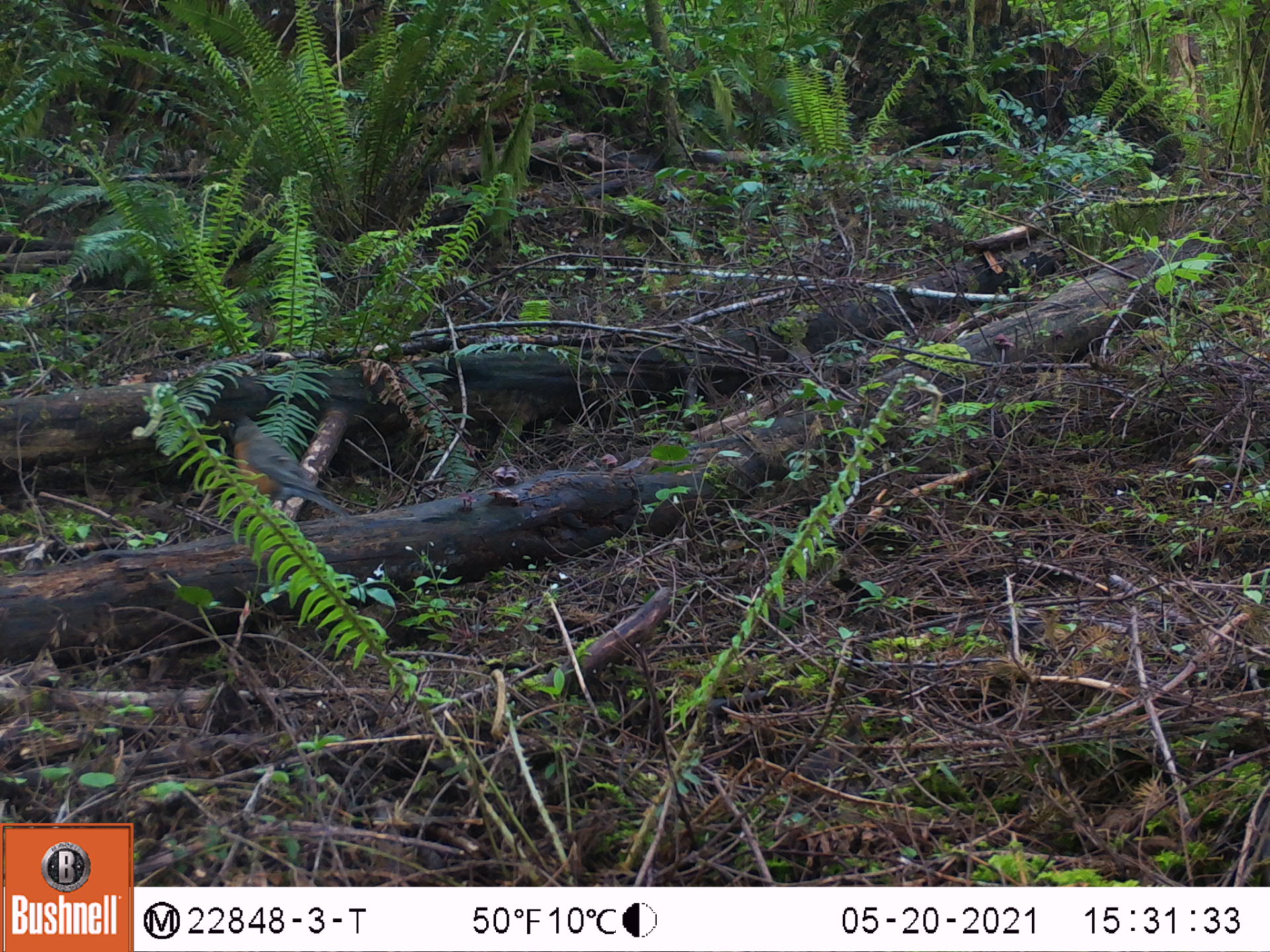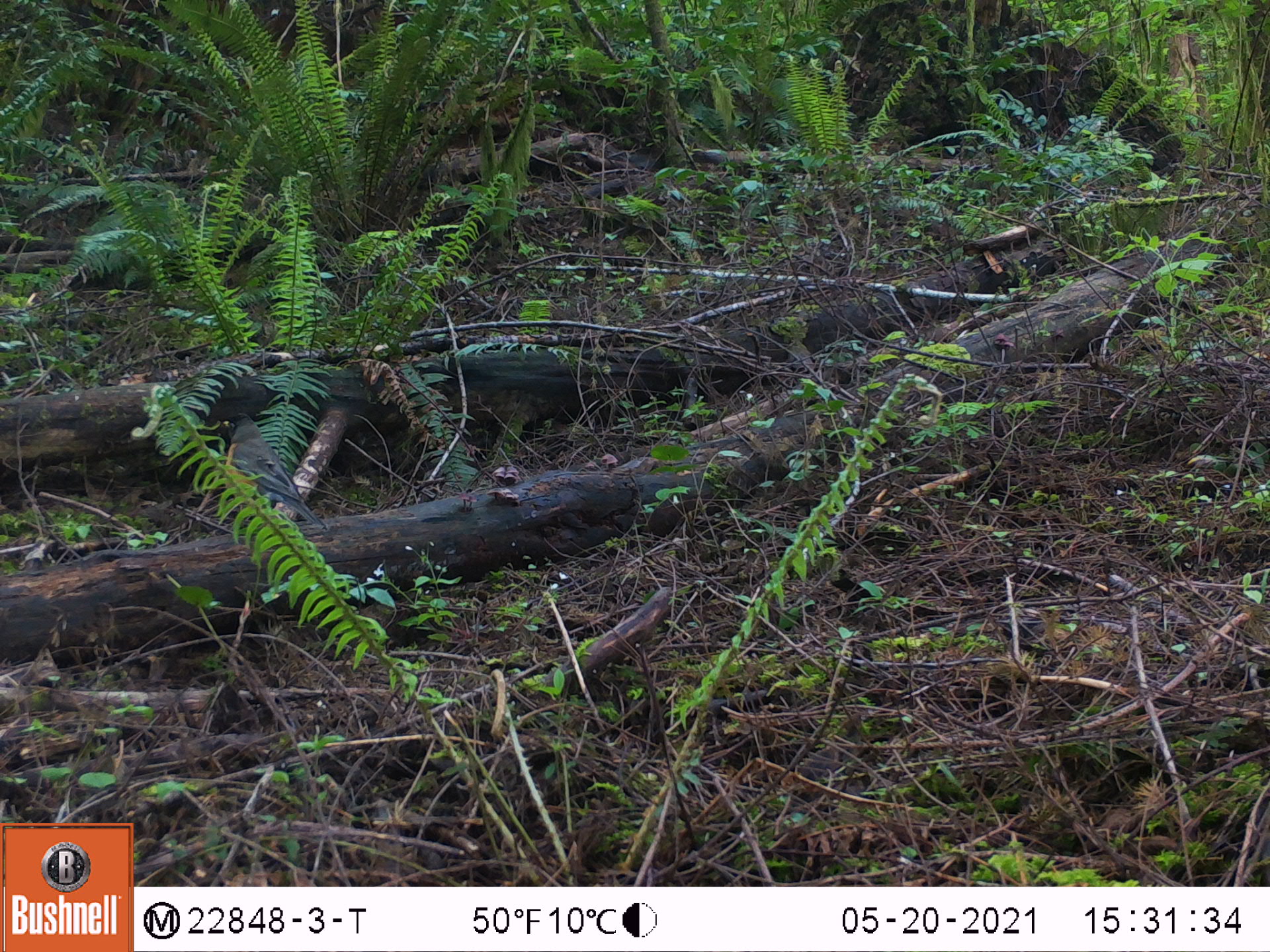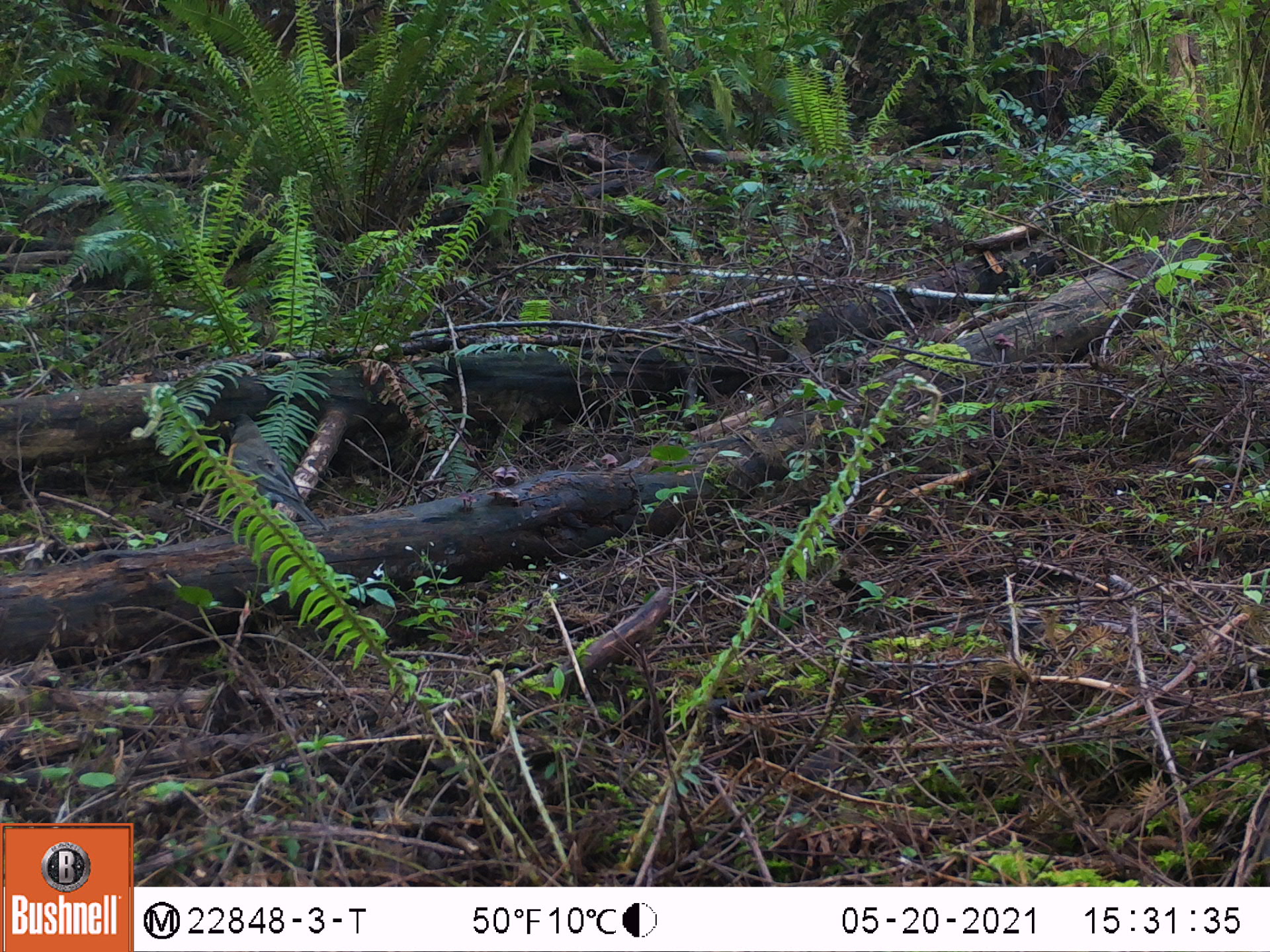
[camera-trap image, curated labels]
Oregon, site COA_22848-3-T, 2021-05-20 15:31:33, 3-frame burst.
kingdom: Animalia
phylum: Chordata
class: Aves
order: Passeriformes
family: Turdidae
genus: Turdus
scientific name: Turdus migratorius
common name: american robin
American robin (Turdus migratorius).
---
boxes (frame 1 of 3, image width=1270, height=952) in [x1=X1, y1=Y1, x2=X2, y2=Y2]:
american robin: [x1=219, y1=410, x2=353, y2=524]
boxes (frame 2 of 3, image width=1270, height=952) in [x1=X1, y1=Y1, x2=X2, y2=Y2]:
american robin: [x1=215, y1=411, x2=324, y2=532]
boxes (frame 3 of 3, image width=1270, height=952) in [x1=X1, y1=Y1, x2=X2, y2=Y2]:
american robin: [x1=214, y1=409, x2=326, y2=534]